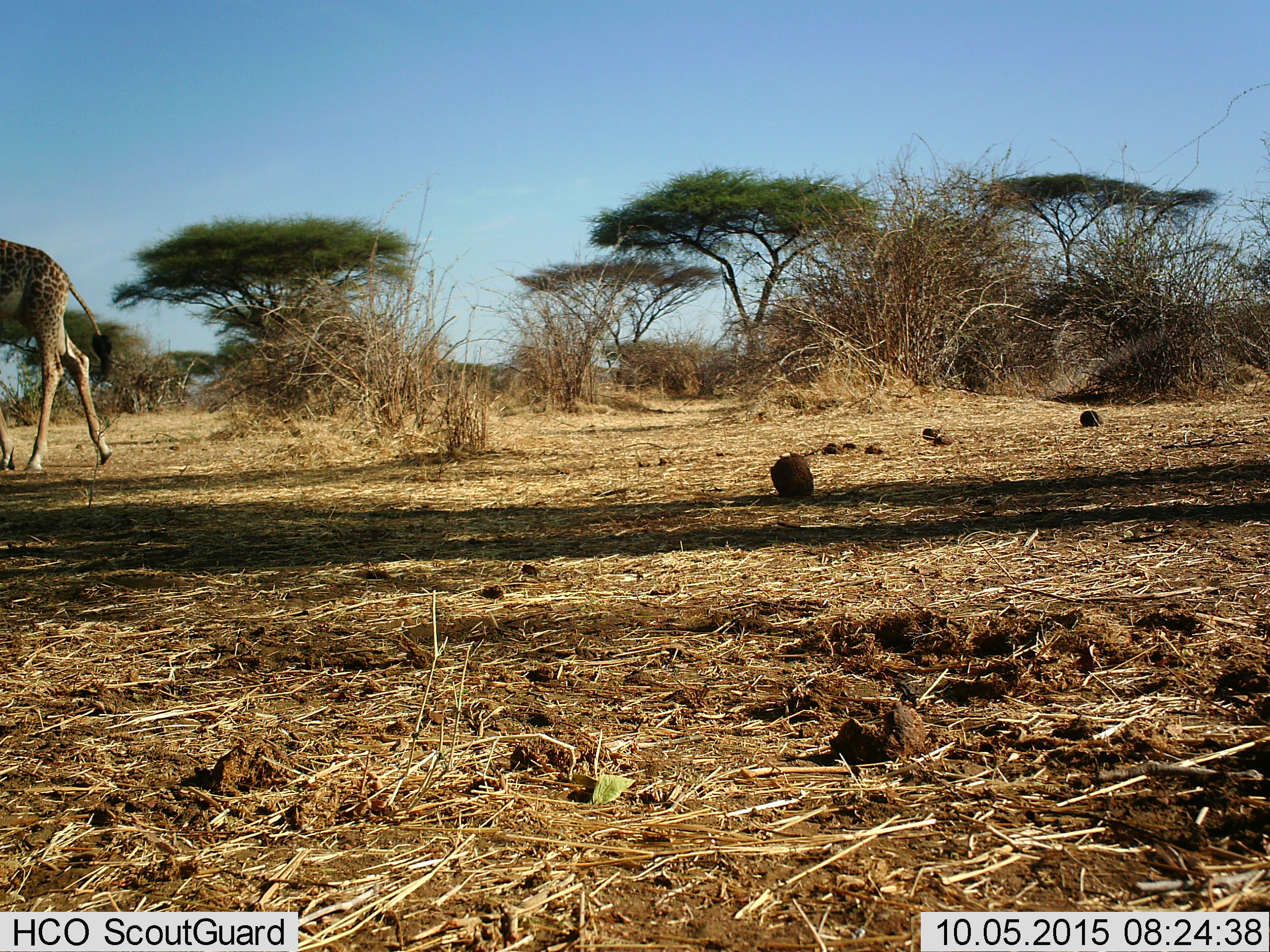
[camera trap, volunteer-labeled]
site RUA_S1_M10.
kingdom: Animalia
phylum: Chordata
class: Mammalia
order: Artiodactyla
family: Giraffidae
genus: Giraffa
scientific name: Giraffa camelopardalis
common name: giraffe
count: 1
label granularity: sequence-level